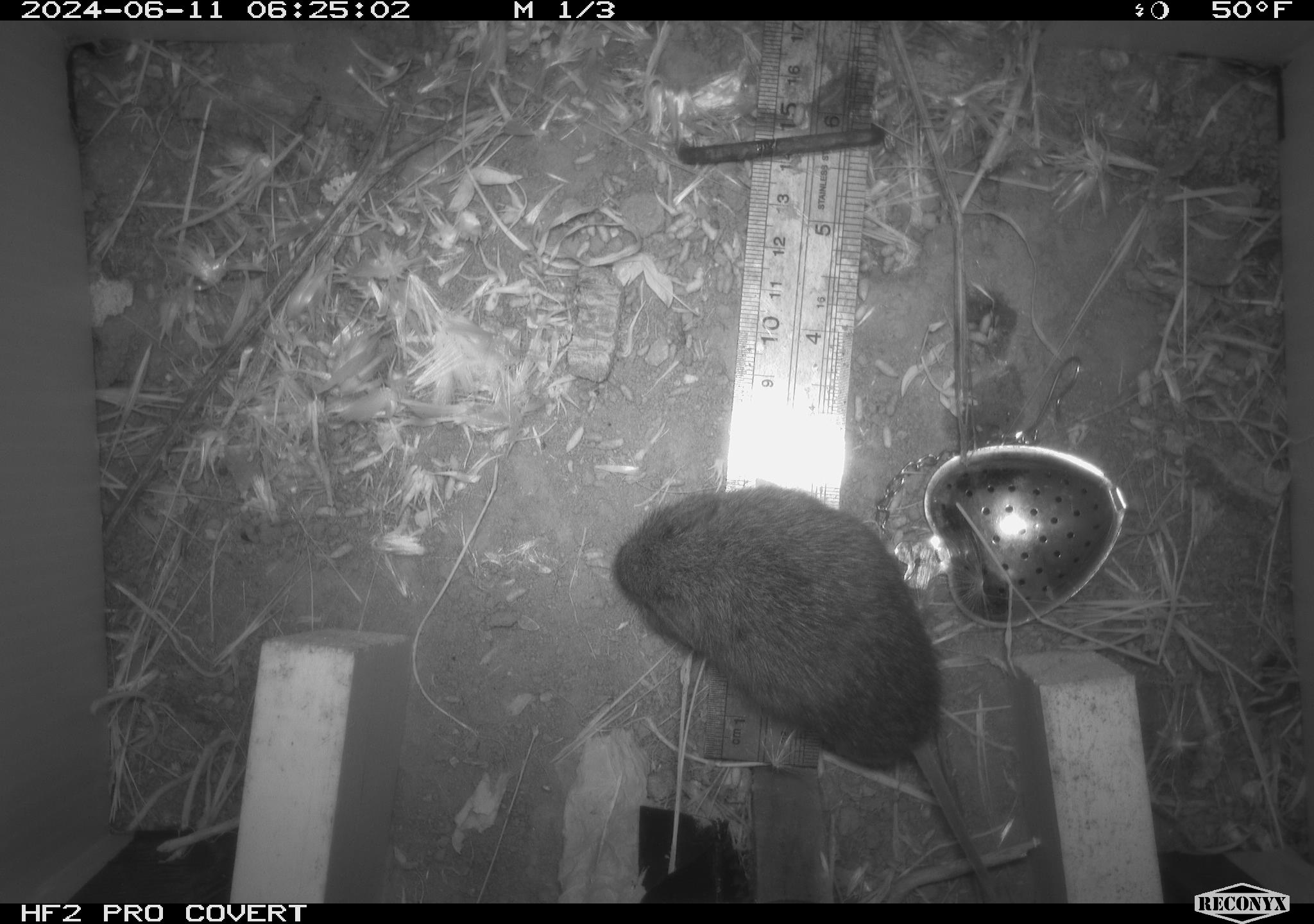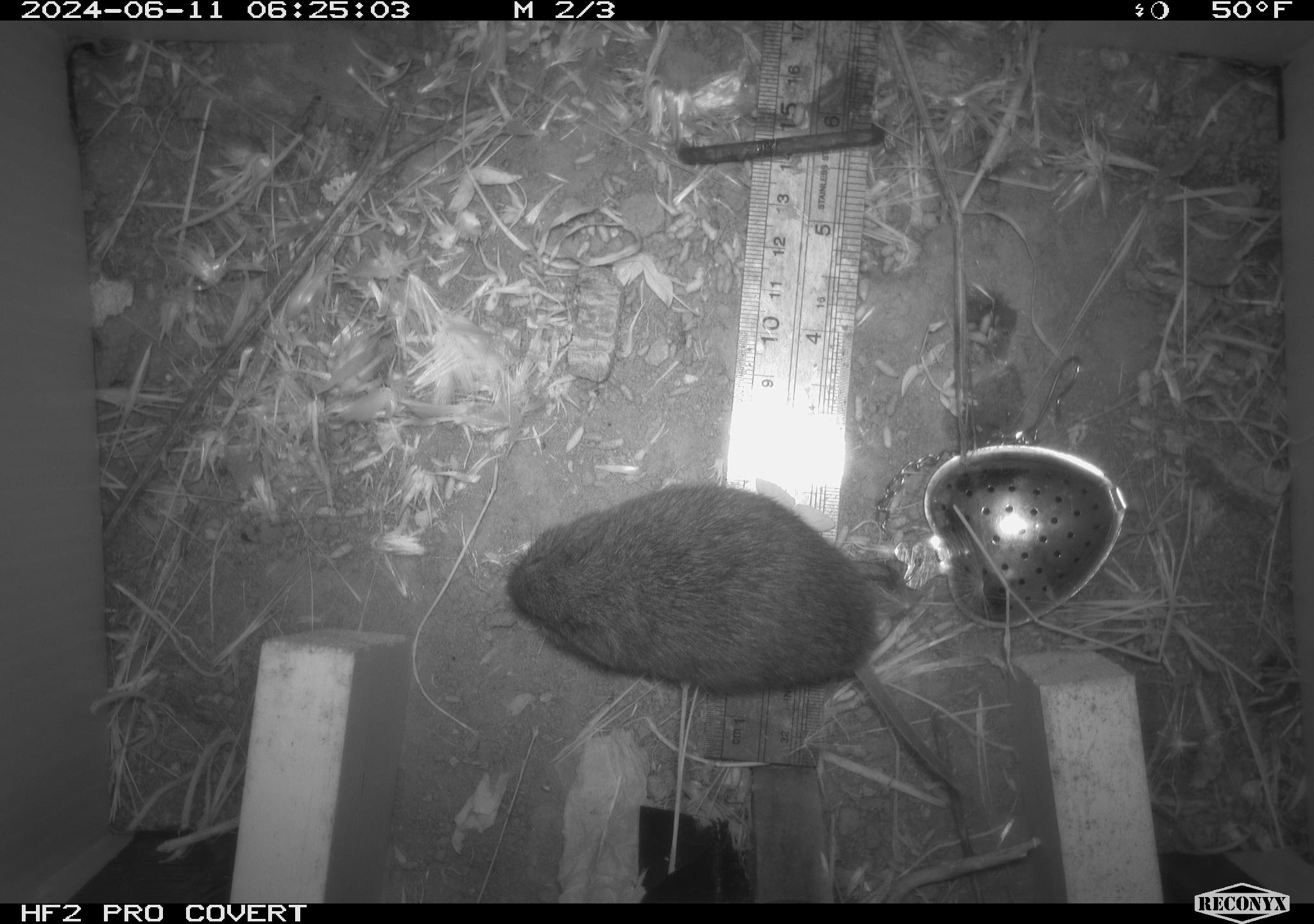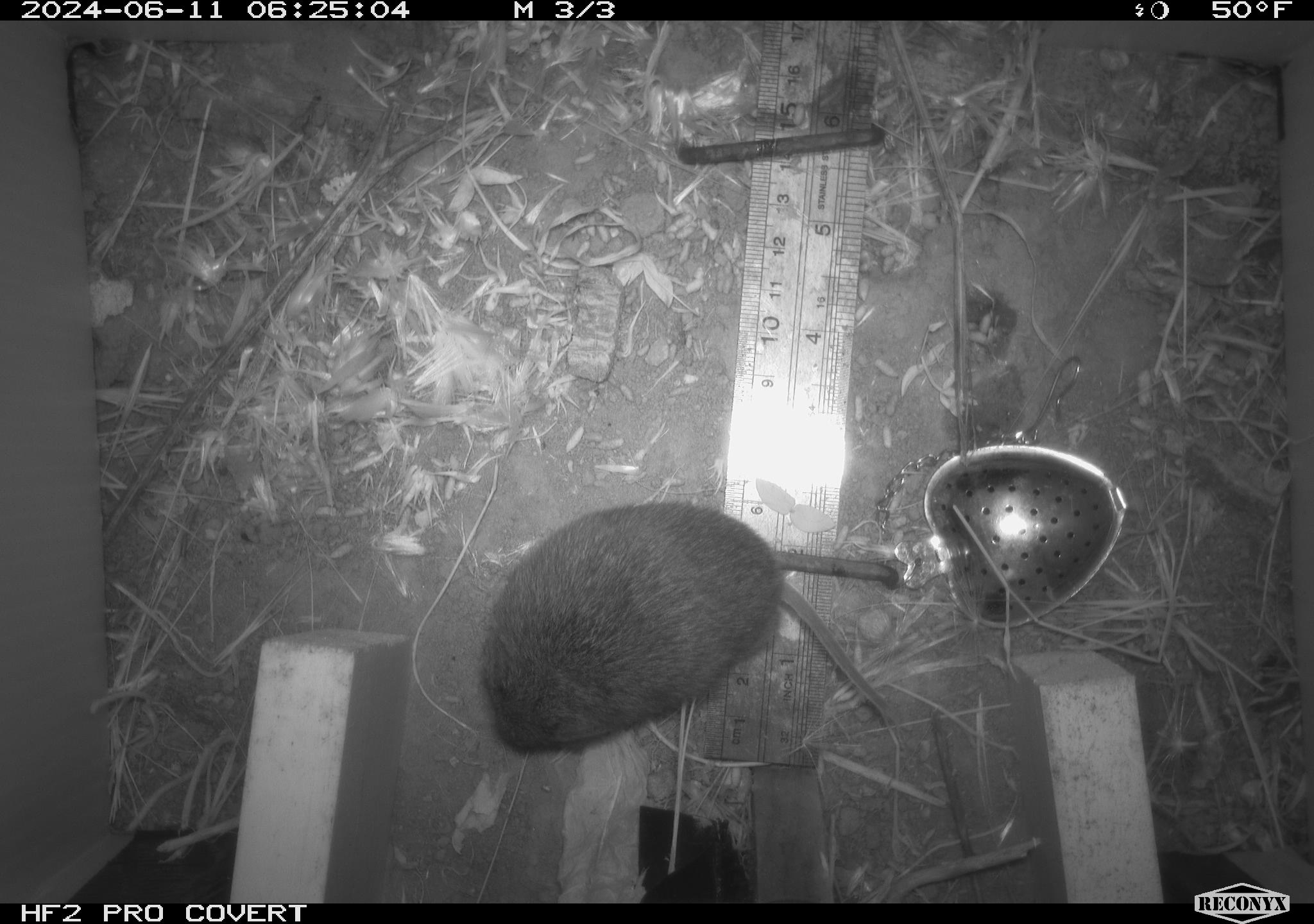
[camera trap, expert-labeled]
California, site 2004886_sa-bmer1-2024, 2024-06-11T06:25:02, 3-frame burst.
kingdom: Animalia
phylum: Chordata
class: Mammalia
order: Rodentia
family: Cricetidae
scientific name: Arvicolinae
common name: voles, lemmings, and muskrats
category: arvicolinae subfamily